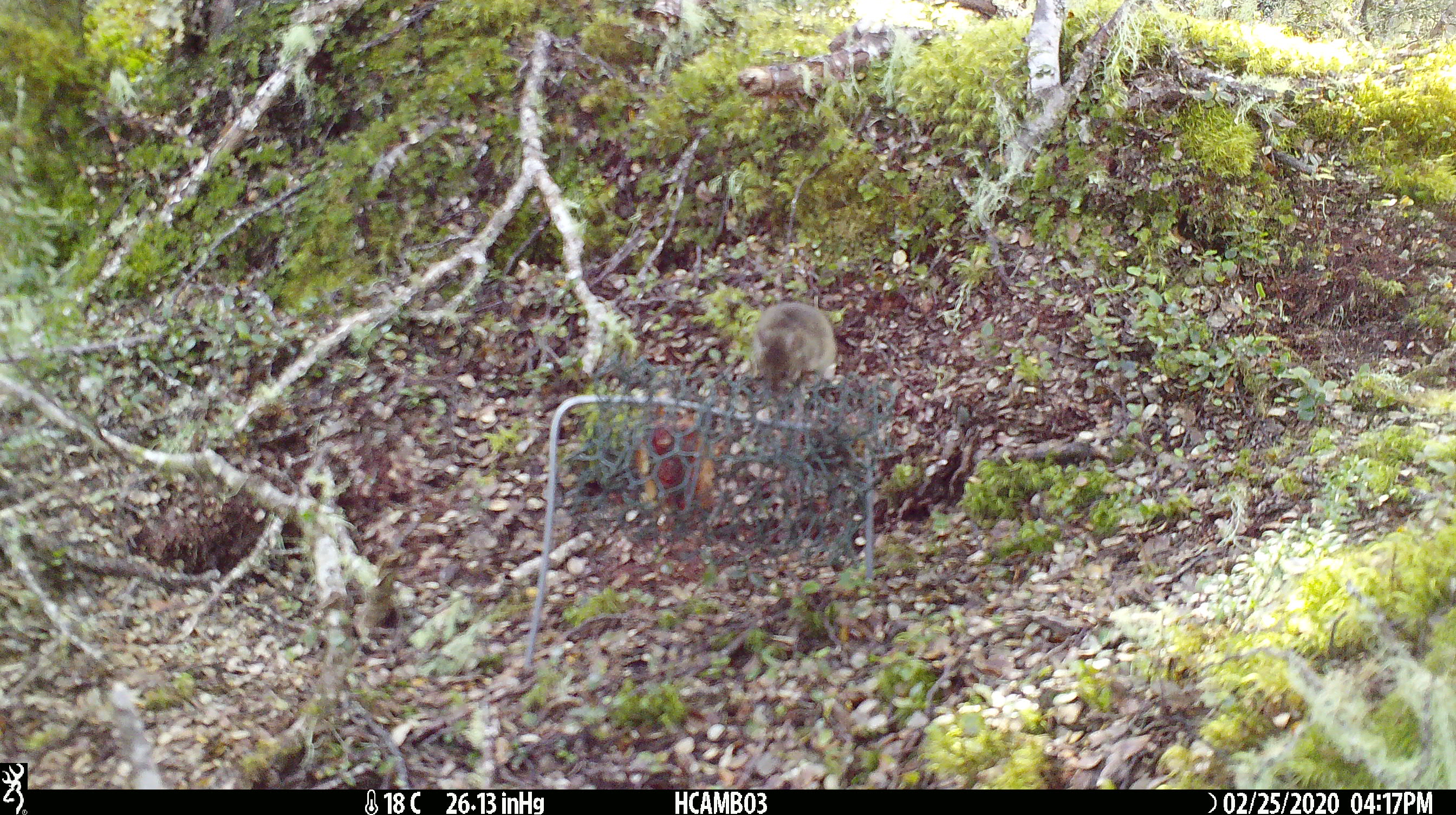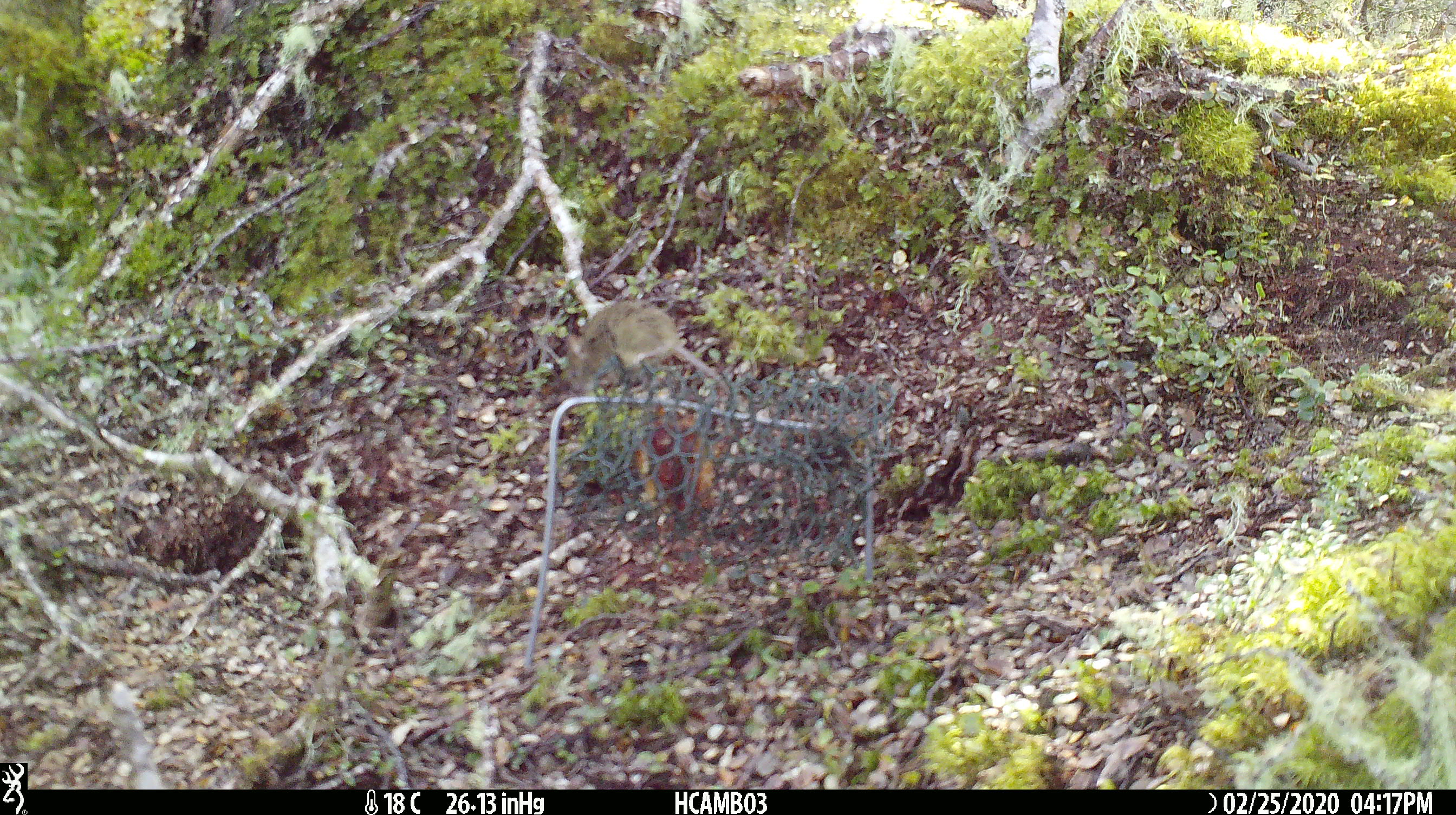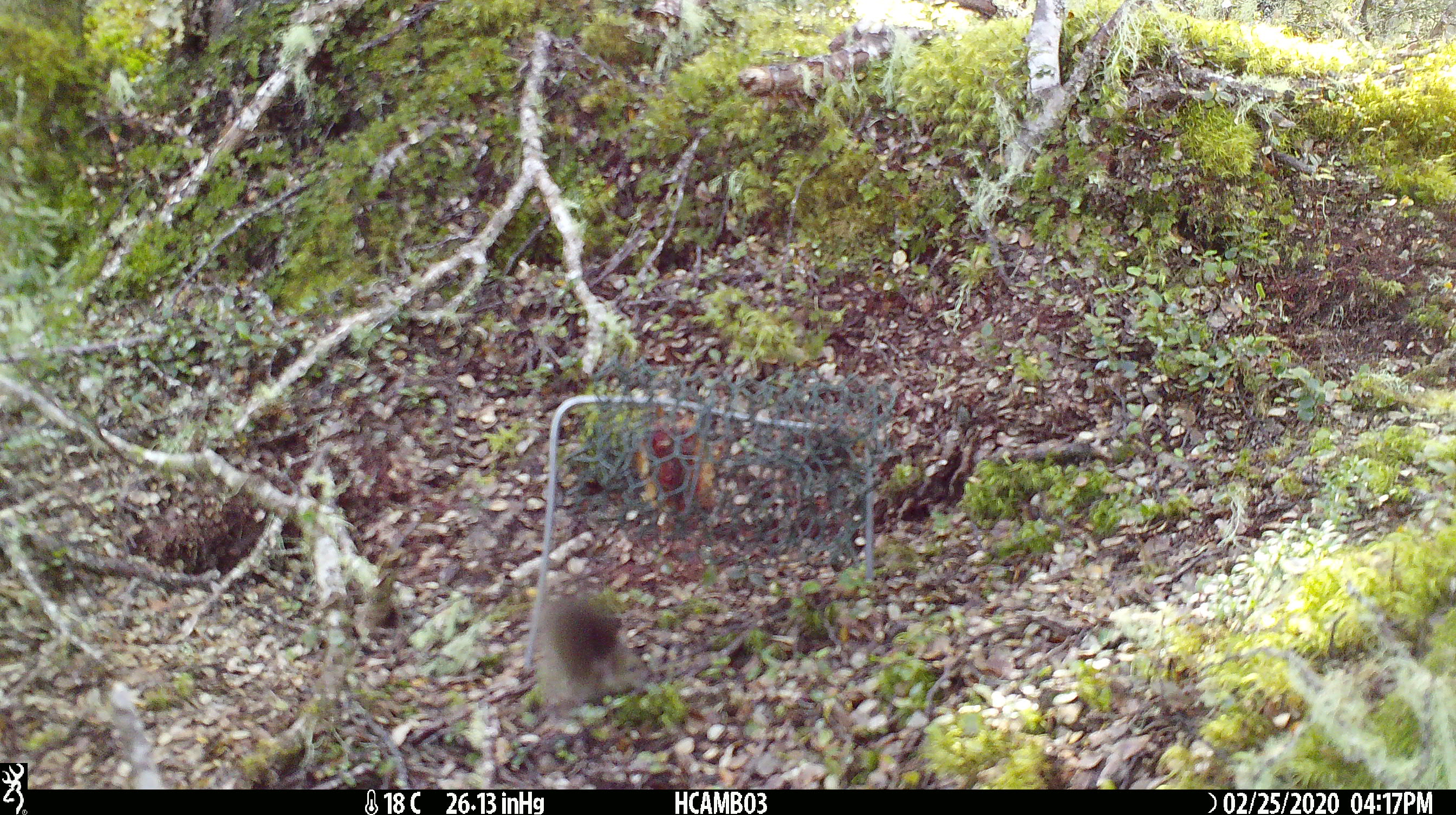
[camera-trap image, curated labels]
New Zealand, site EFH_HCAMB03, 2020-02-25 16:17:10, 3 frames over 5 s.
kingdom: Animalia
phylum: Chordata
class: Mammalia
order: Rodentia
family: Muridae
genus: Mus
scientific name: Mus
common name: mouse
Mouse (Mus).